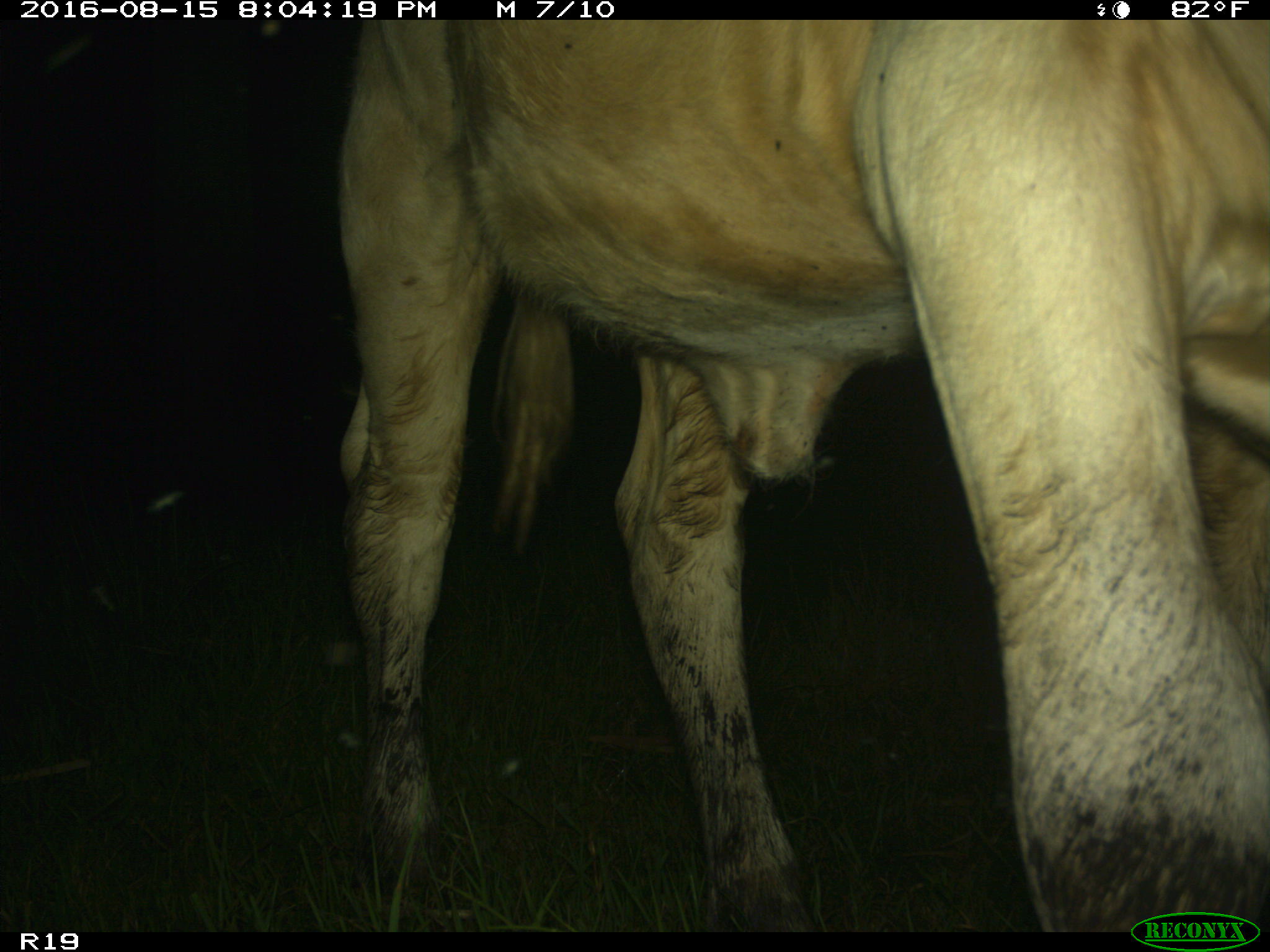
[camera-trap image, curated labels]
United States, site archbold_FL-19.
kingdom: Animalia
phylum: Chordata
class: Mammalia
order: Artiodactyla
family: Bovidae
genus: Bos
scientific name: Bos taurus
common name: domestic cow